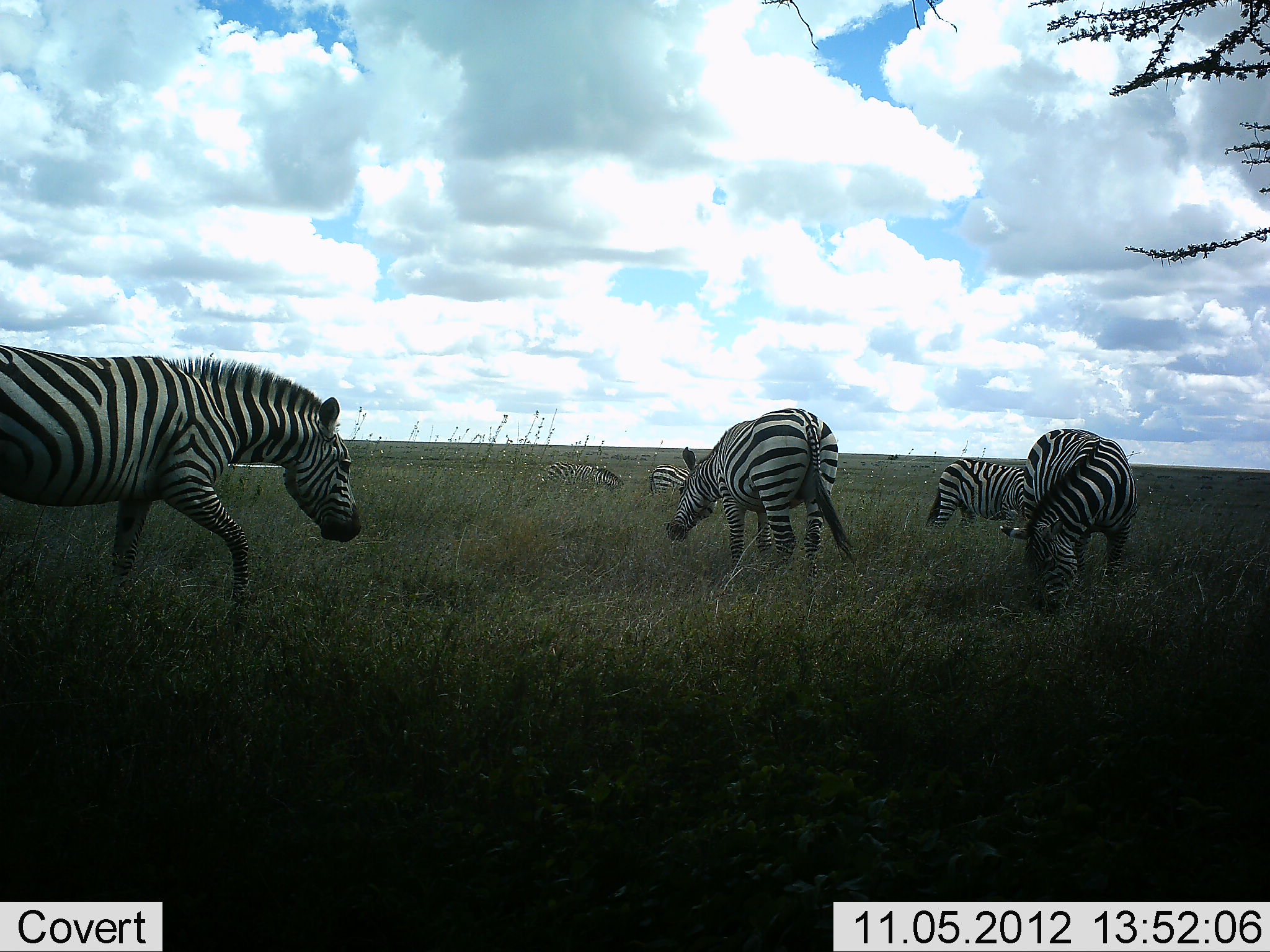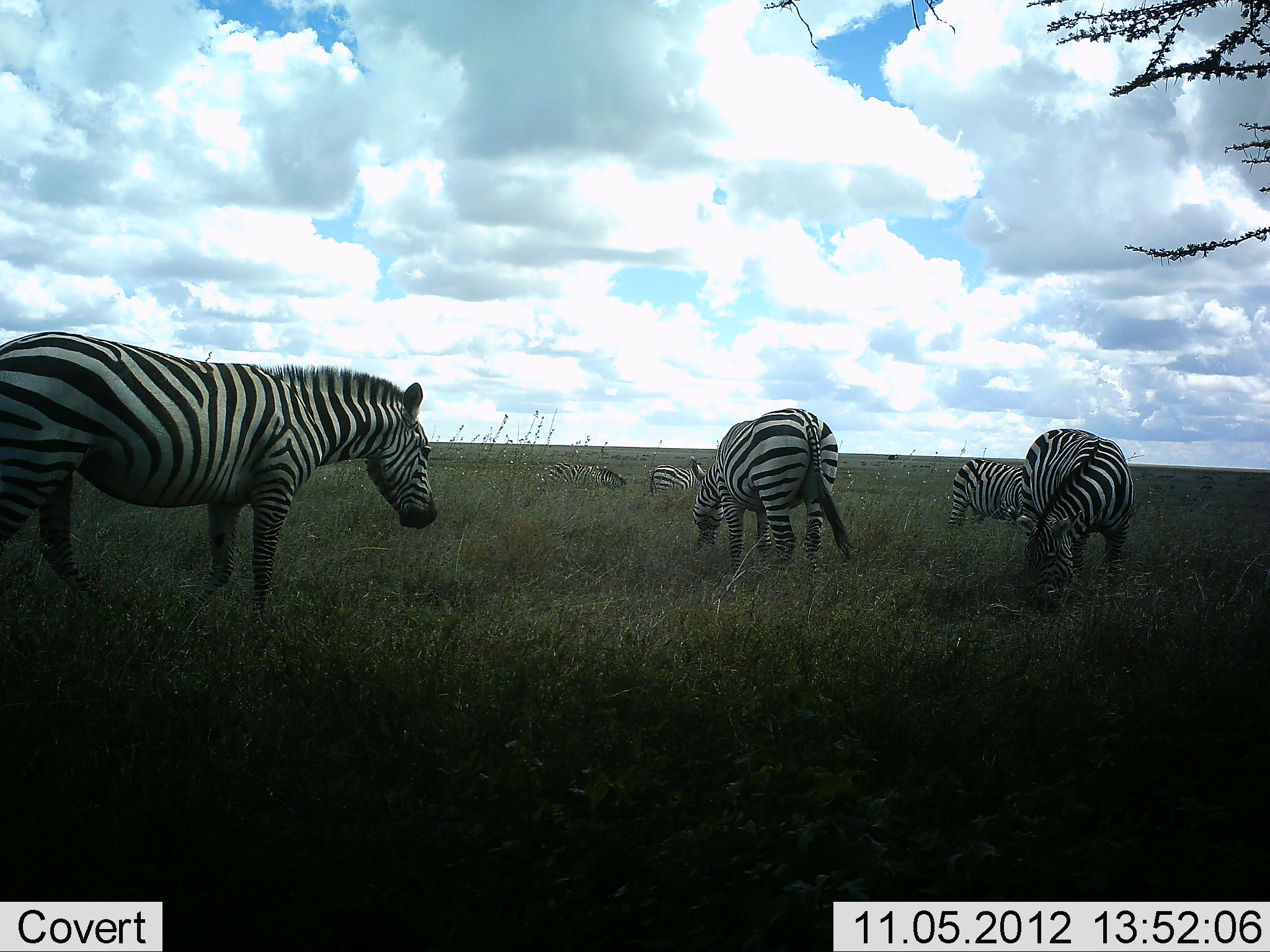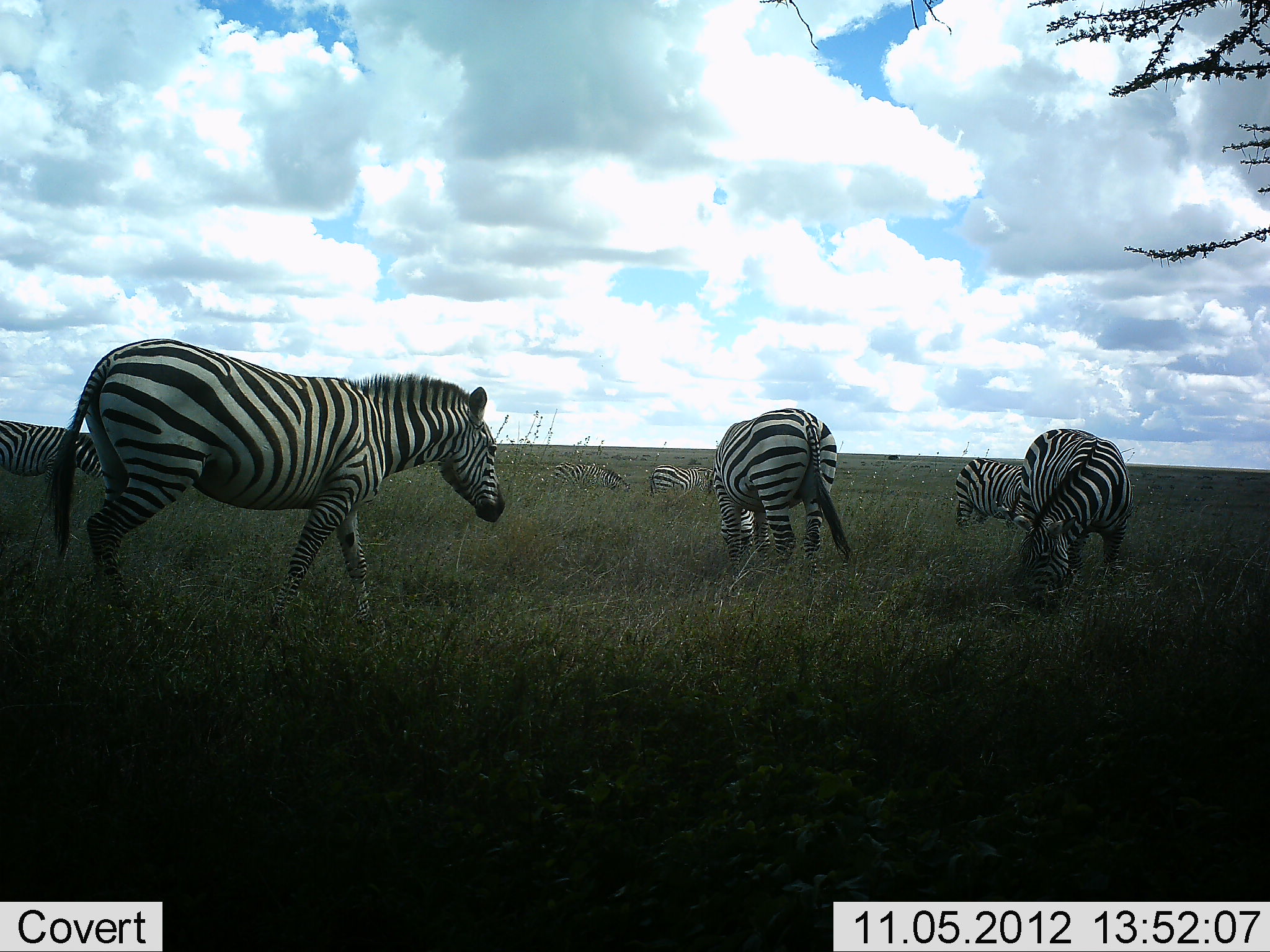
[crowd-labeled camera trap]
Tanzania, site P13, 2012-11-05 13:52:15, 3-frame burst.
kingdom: Animalia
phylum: Chordata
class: Mammalia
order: Perissodactyla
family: Equidae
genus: Equus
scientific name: Equus quagga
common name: plains zebra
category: zebra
Zebra (plains zebra) (Equus quagga), count 7. Behavior (volunteer vote fractions): standing 80%, resting 0%, moving 60%, interacting 0%. Young present (vote fraction): 0%. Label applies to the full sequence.